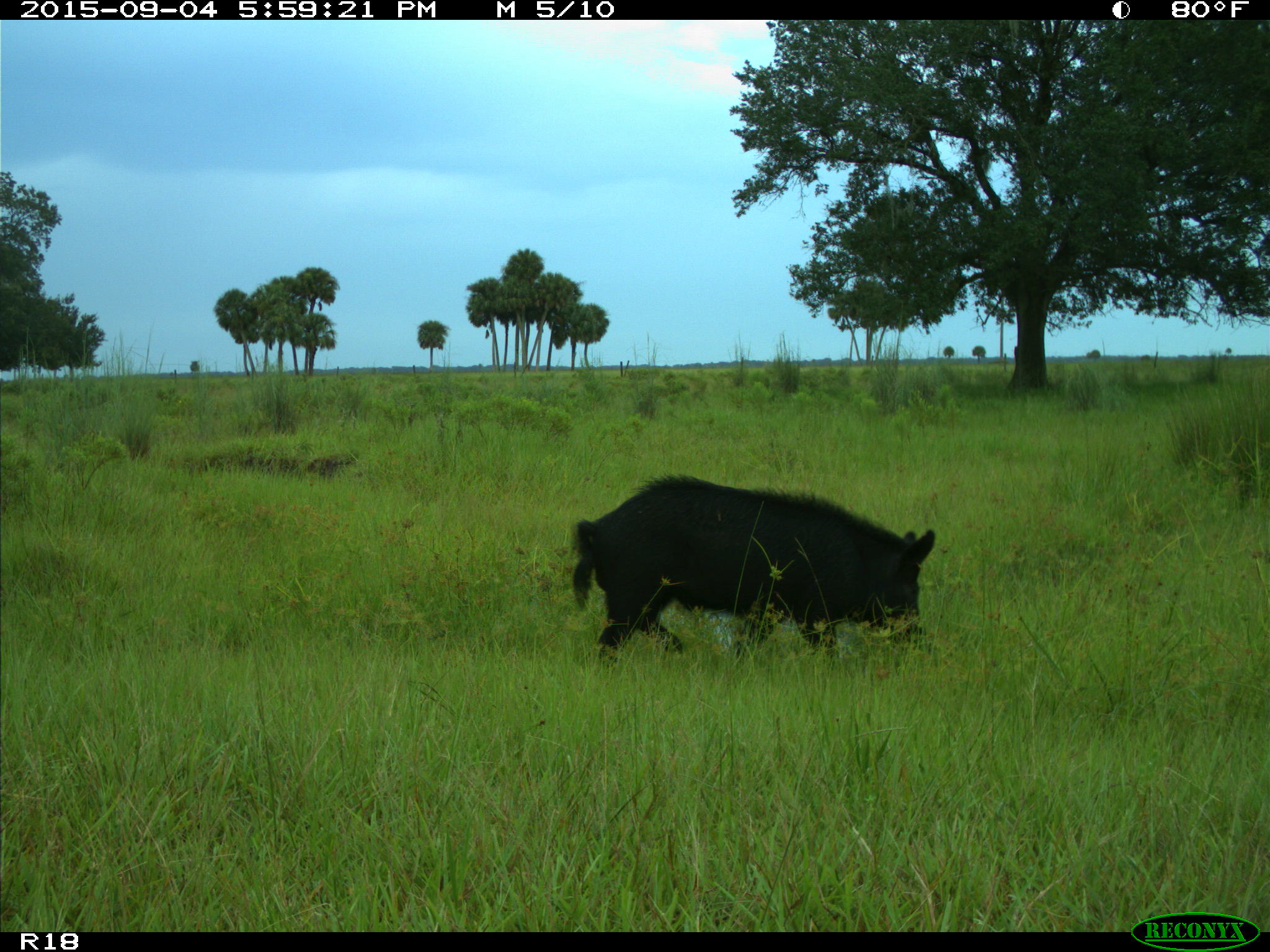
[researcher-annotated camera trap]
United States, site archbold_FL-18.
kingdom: Animalia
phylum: Chordata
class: Mammalia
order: Artiodactyla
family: Suidae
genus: Sus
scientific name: Sus scrofa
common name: wild boar